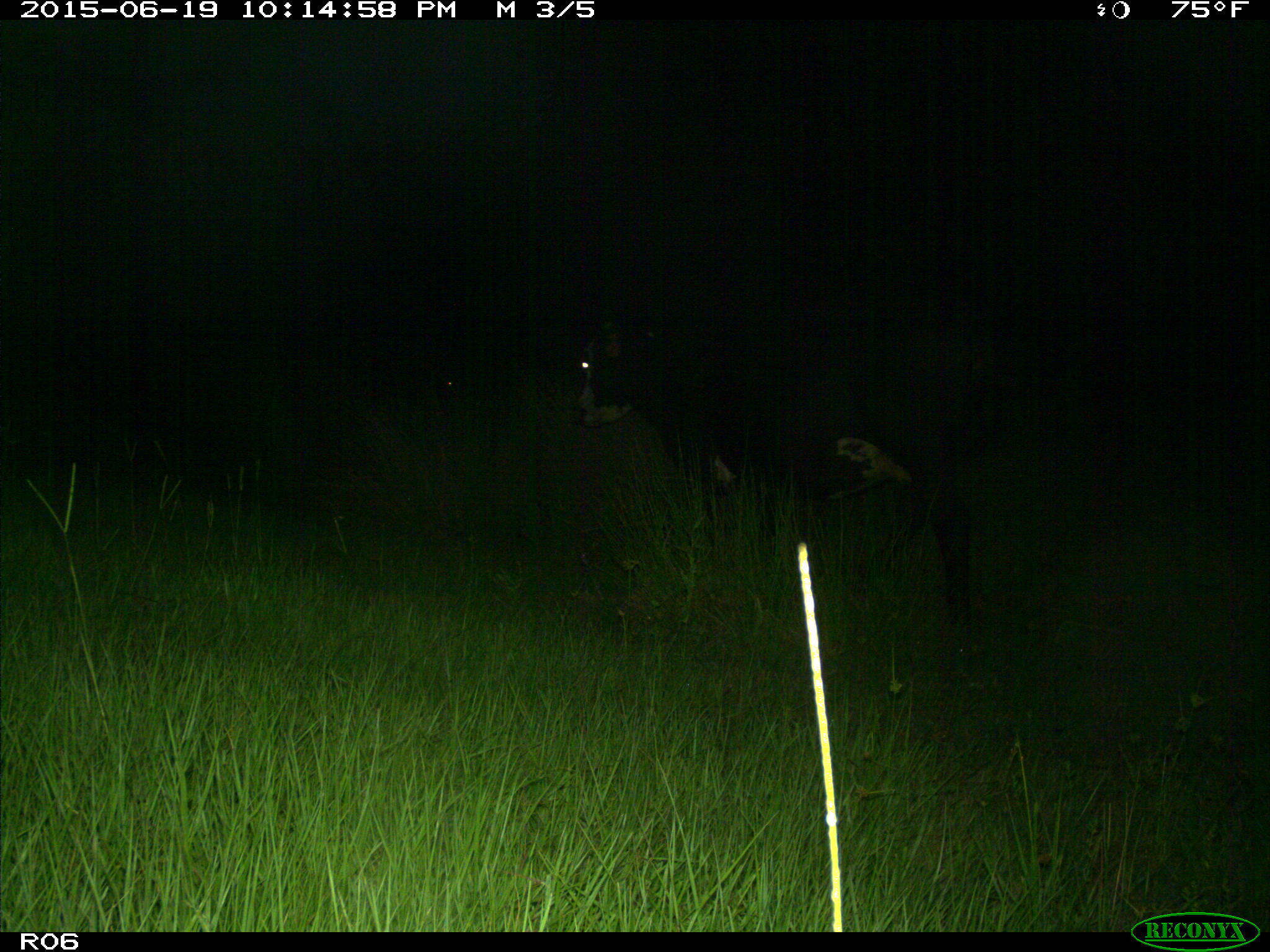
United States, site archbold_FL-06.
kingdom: Animalia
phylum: Chordata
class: Mammalia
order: Artiodactyla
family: Bovidae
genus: Bos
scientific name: Bos taurus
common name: domestic cow